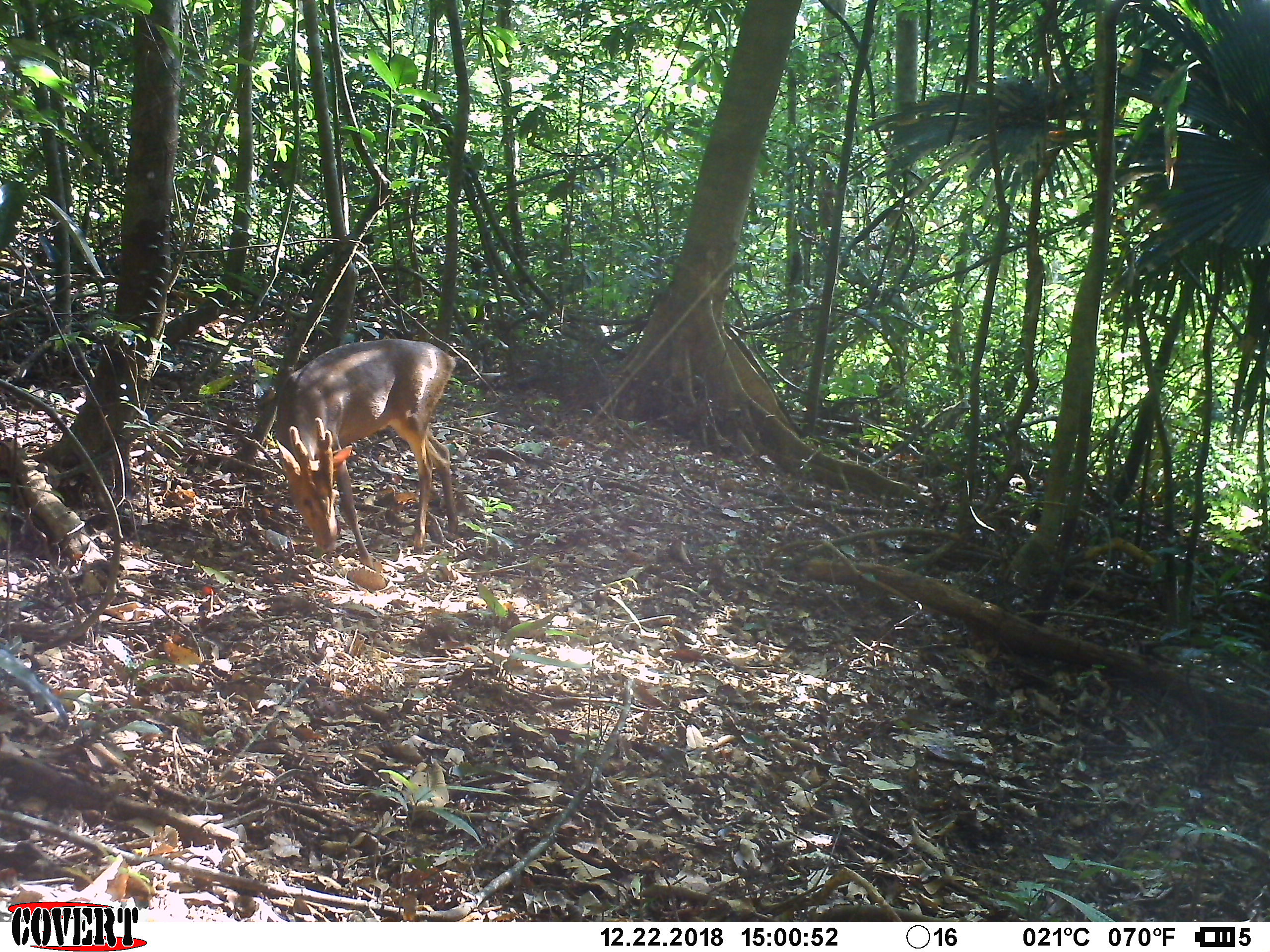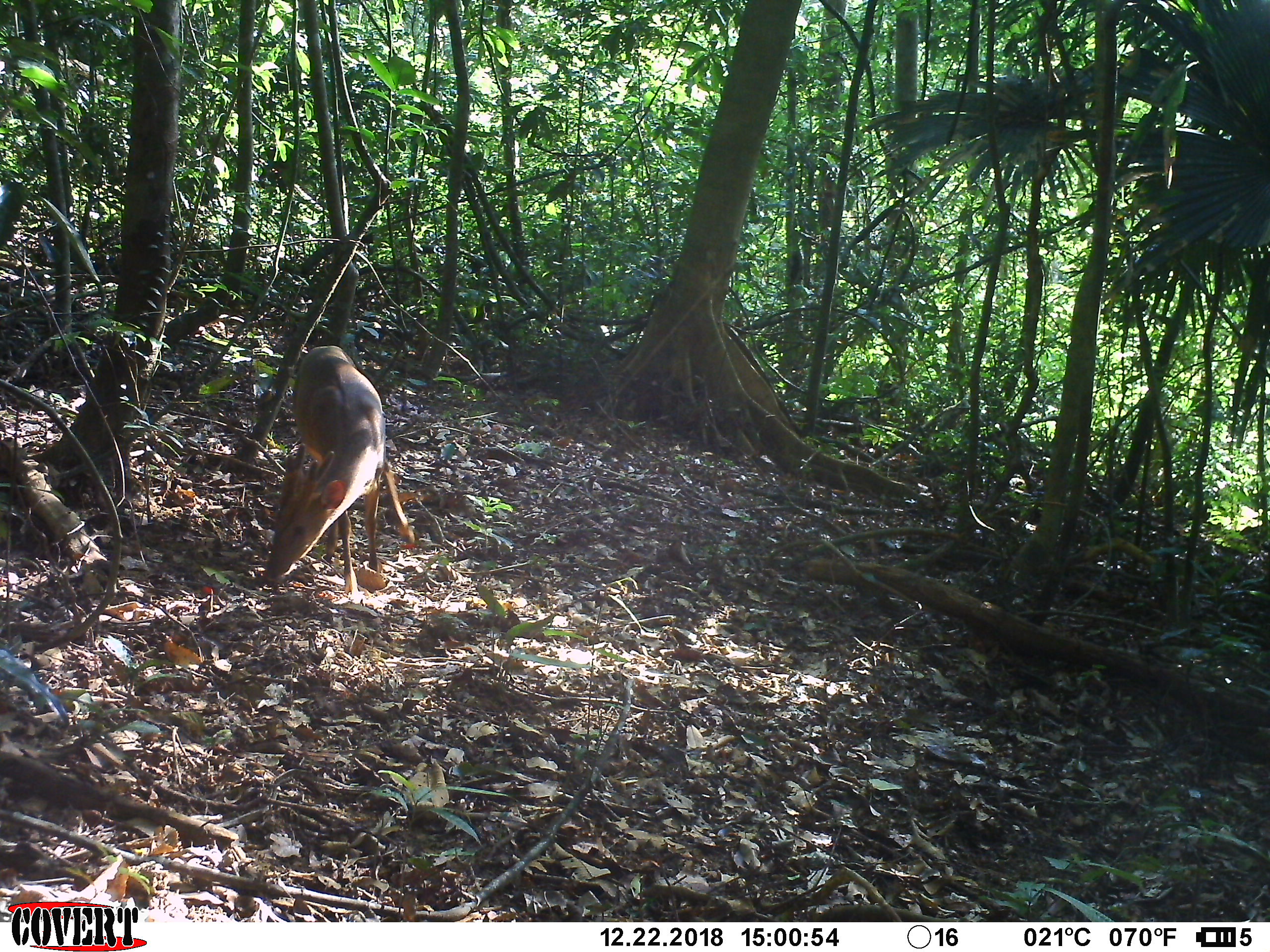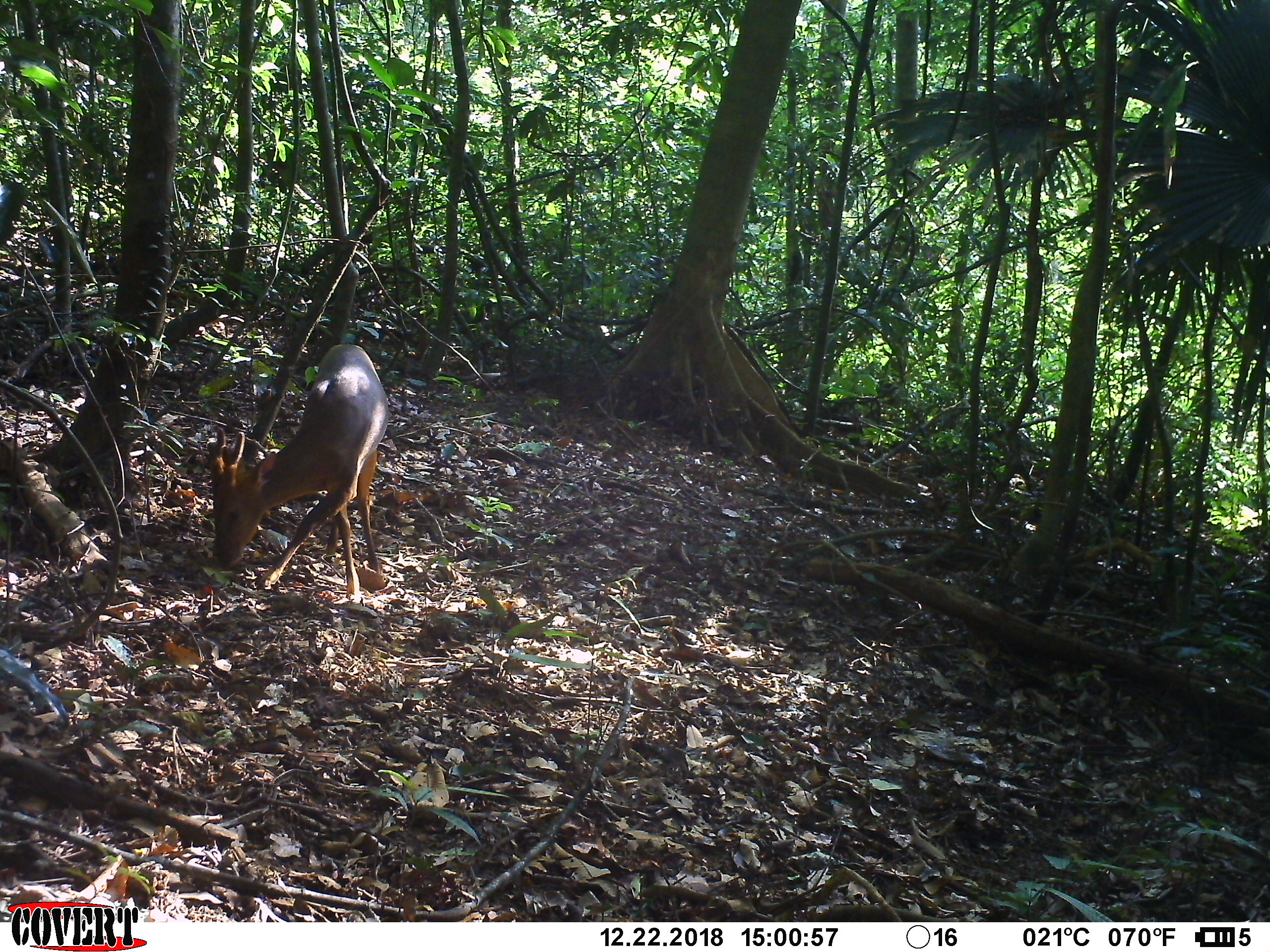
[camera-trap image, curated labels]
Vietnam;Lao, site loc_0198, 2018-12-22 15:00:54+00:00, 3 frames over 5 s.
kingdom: Animalia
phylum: Chordata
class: Mammalia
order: Artiodactyla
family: Cervidae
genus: Muntiacus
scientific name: Muntiacus vuquangensis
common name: large-antlered muntjac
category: large antlered muntjac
Large antlered muntjac (large-antlered muntjac) (Muntiacus vuquangensis). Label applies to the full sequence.